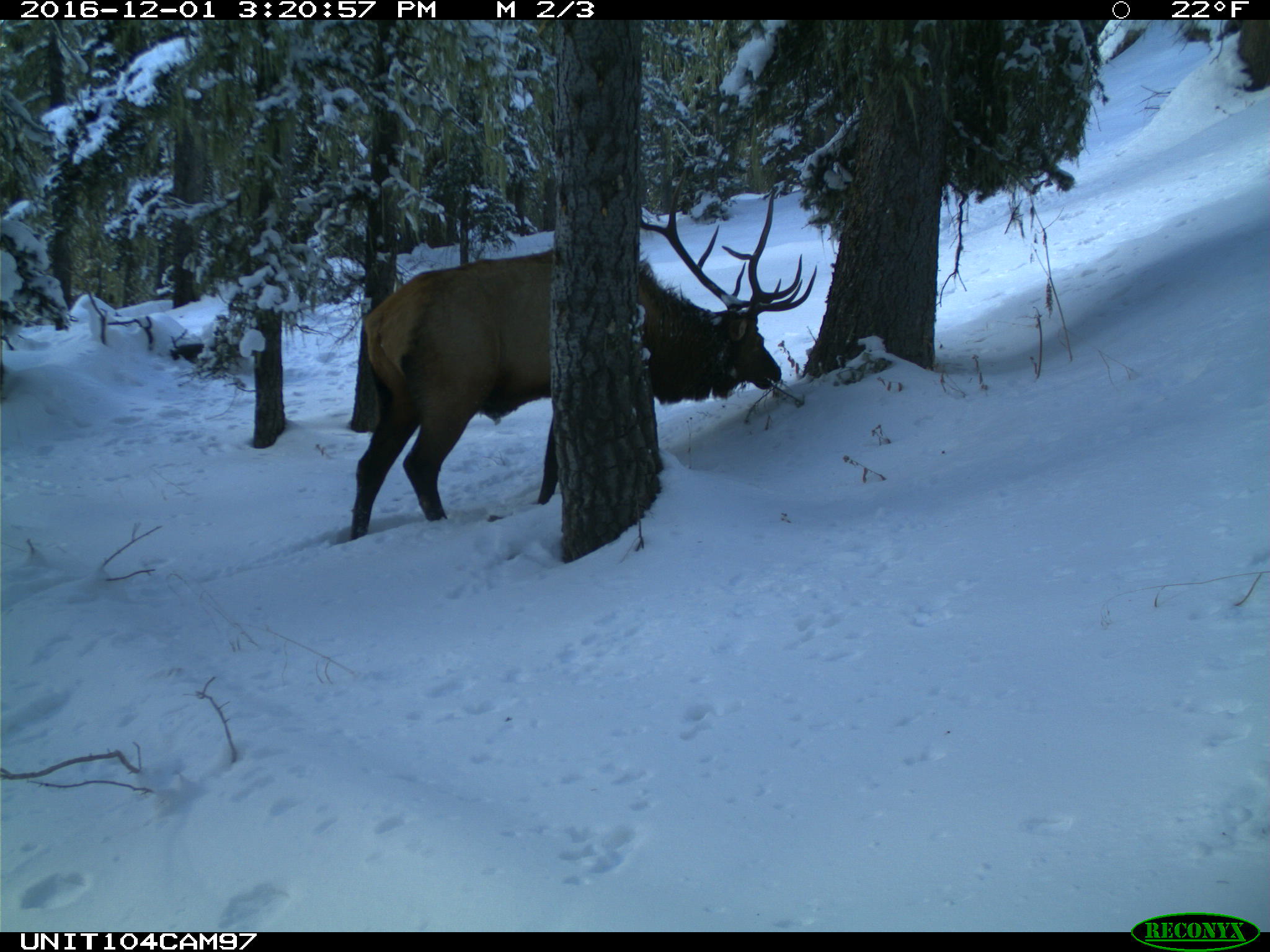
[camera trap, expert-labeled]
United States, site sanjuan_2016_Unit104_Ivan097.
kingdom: Animalia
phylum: Chordata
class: Mammalia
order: Artiodactyla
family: Cervidae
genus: Cervus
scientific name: Cervus elaphus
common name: red deer